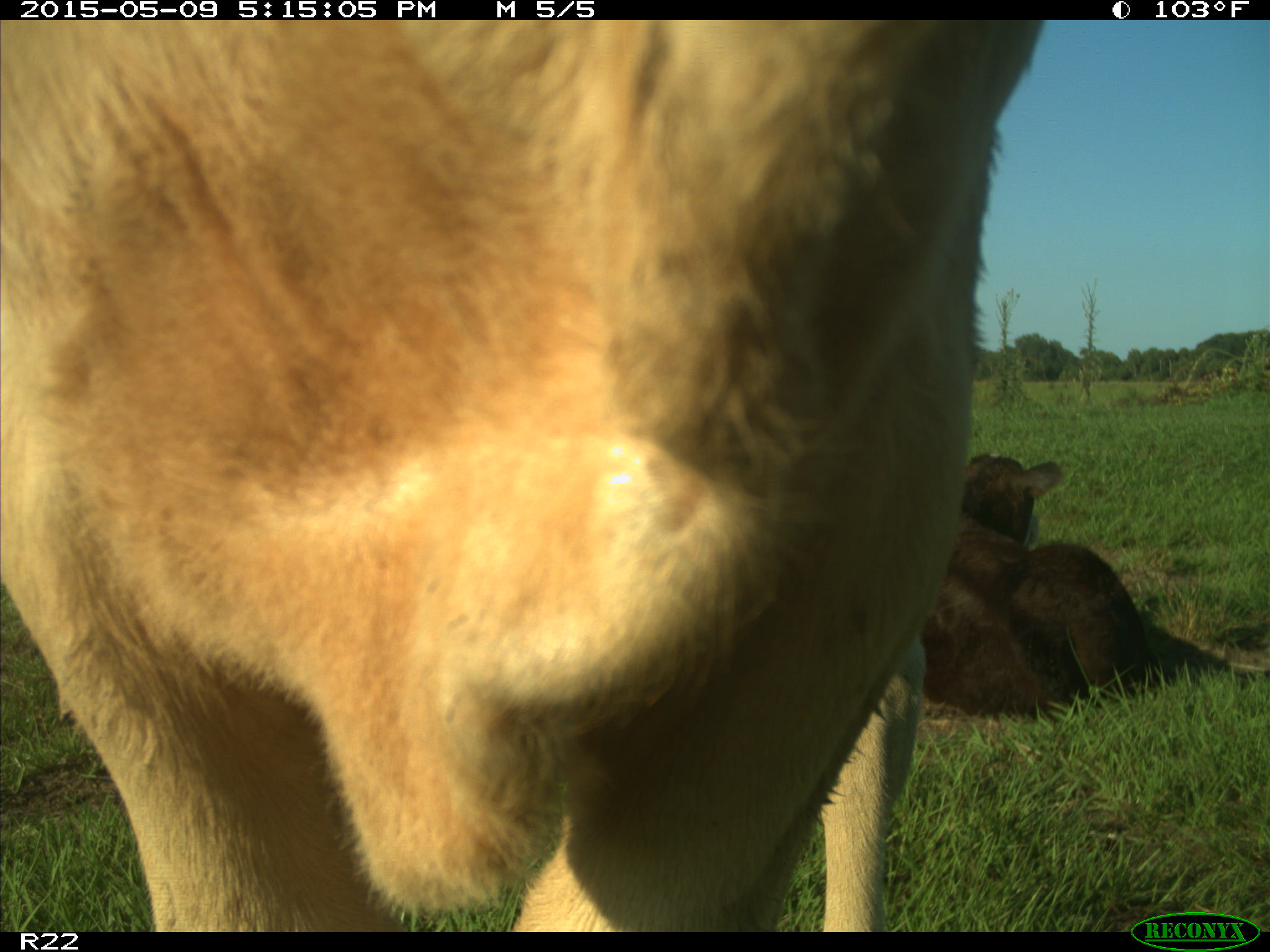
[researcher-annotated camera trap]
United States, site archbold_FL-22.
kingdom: Animalia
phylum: Chordata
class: Mammalia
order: Artiodactyla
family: Bovidae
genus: Bos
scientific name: Bos taurus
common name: domestic cow